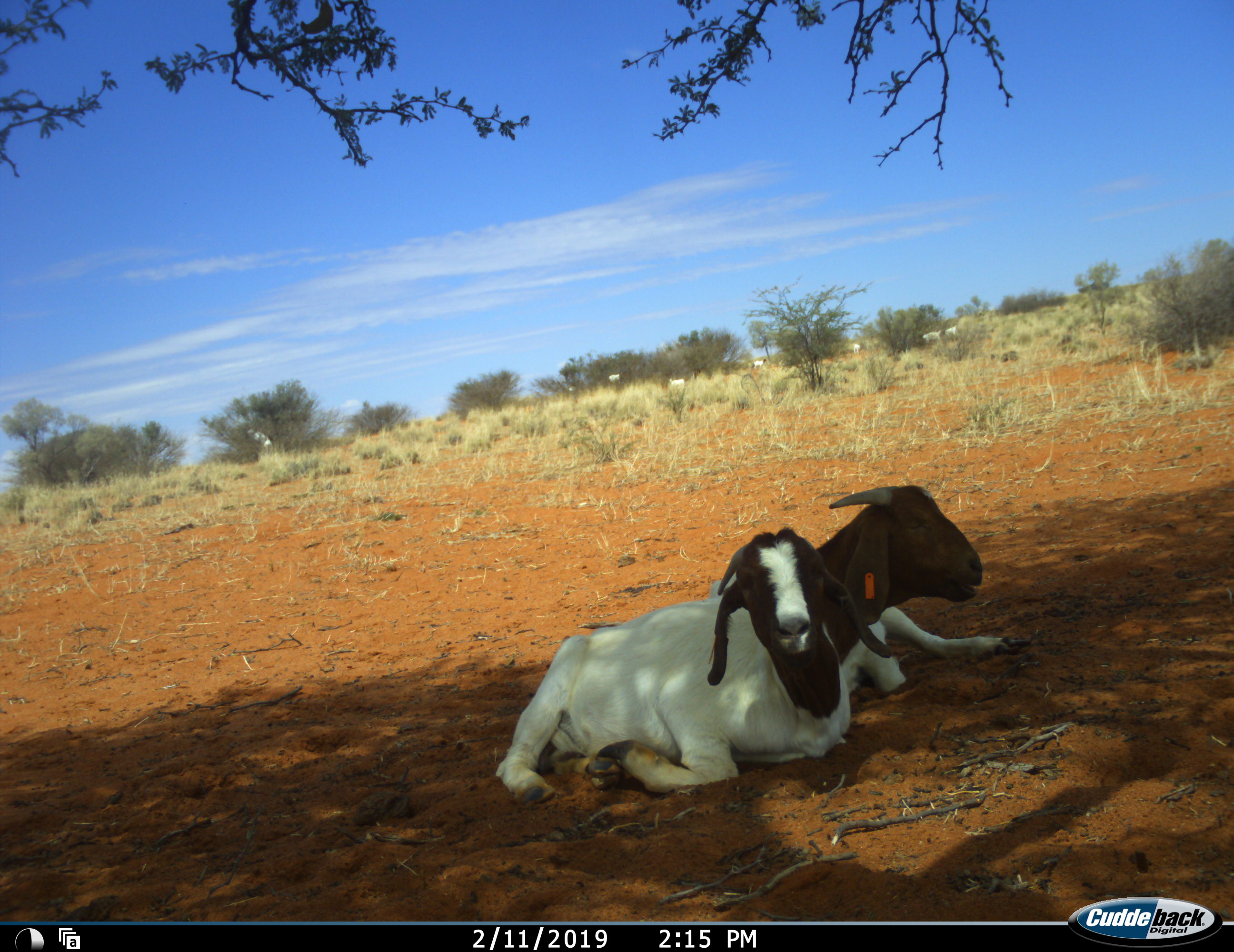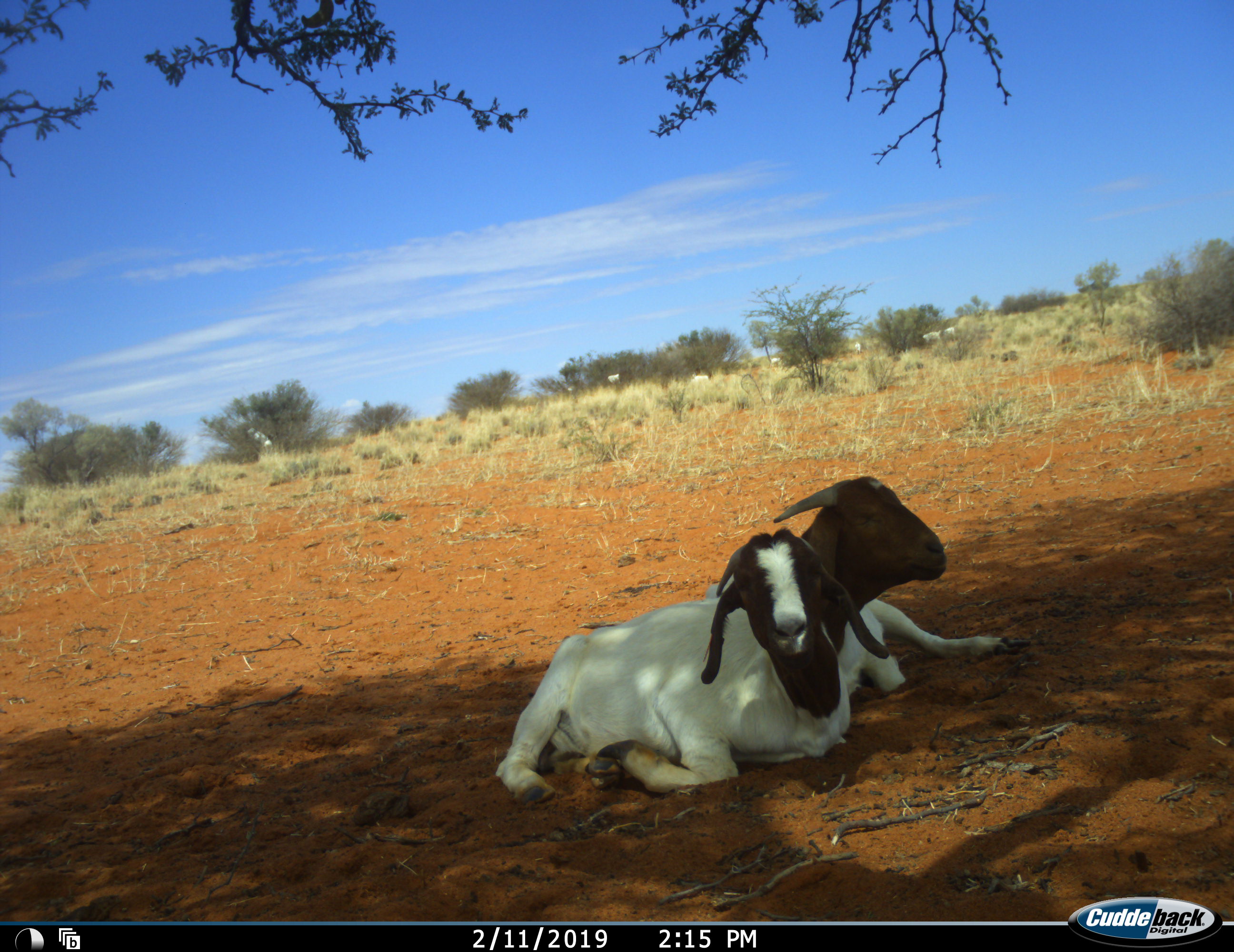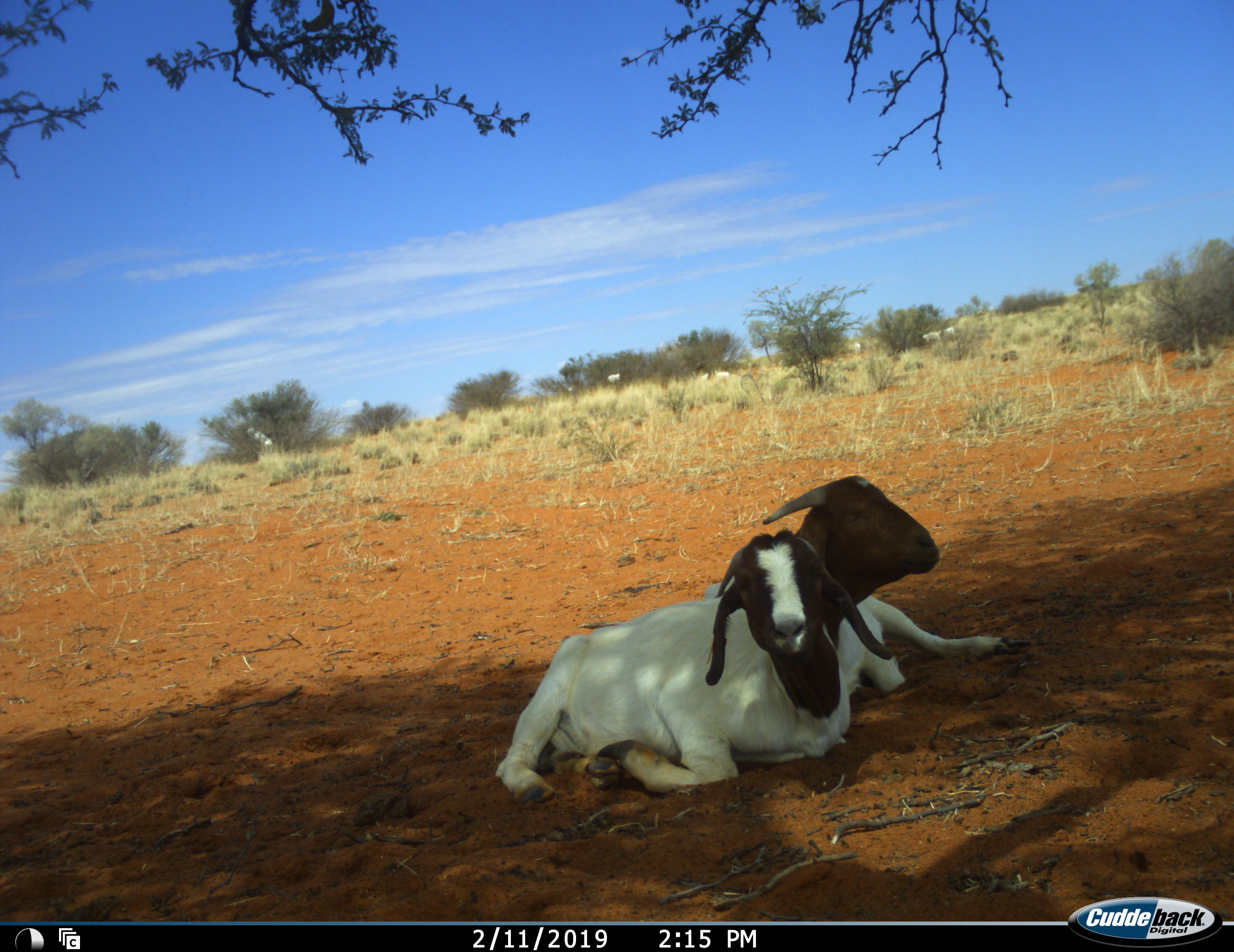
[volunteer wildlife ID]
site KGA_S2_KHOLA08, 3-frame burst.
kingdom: Animalia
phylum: Chordata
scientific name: Vertebrata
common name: domestic animal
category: domesticanimal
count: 2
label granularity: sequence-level